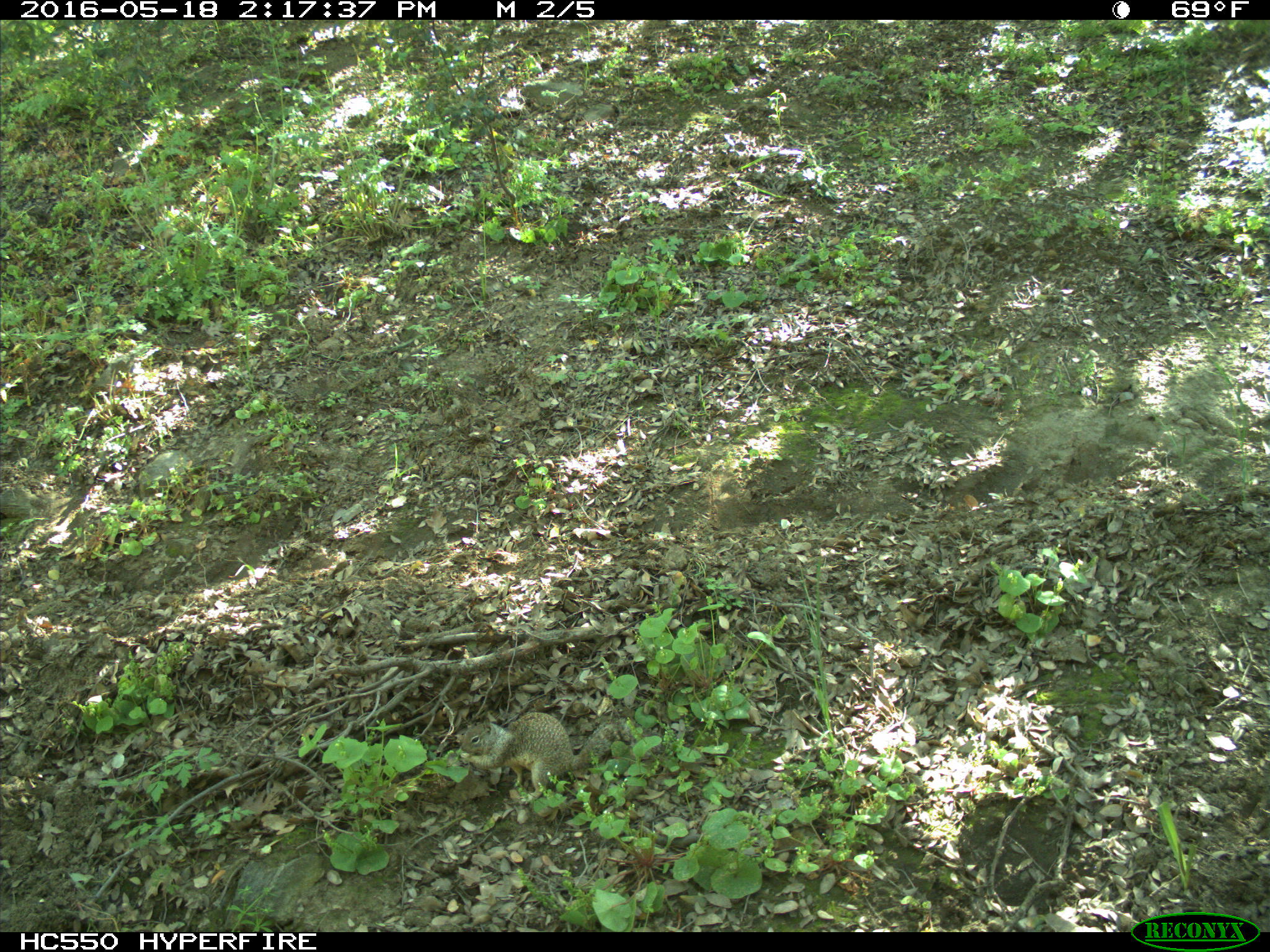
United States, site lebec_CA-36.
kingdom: Animalia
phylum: Chordata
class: Mammalia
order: Rodentia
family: Sciuridae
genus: Otospermophilus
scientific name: Otospermophilus beecheyi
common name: california ground squirrel